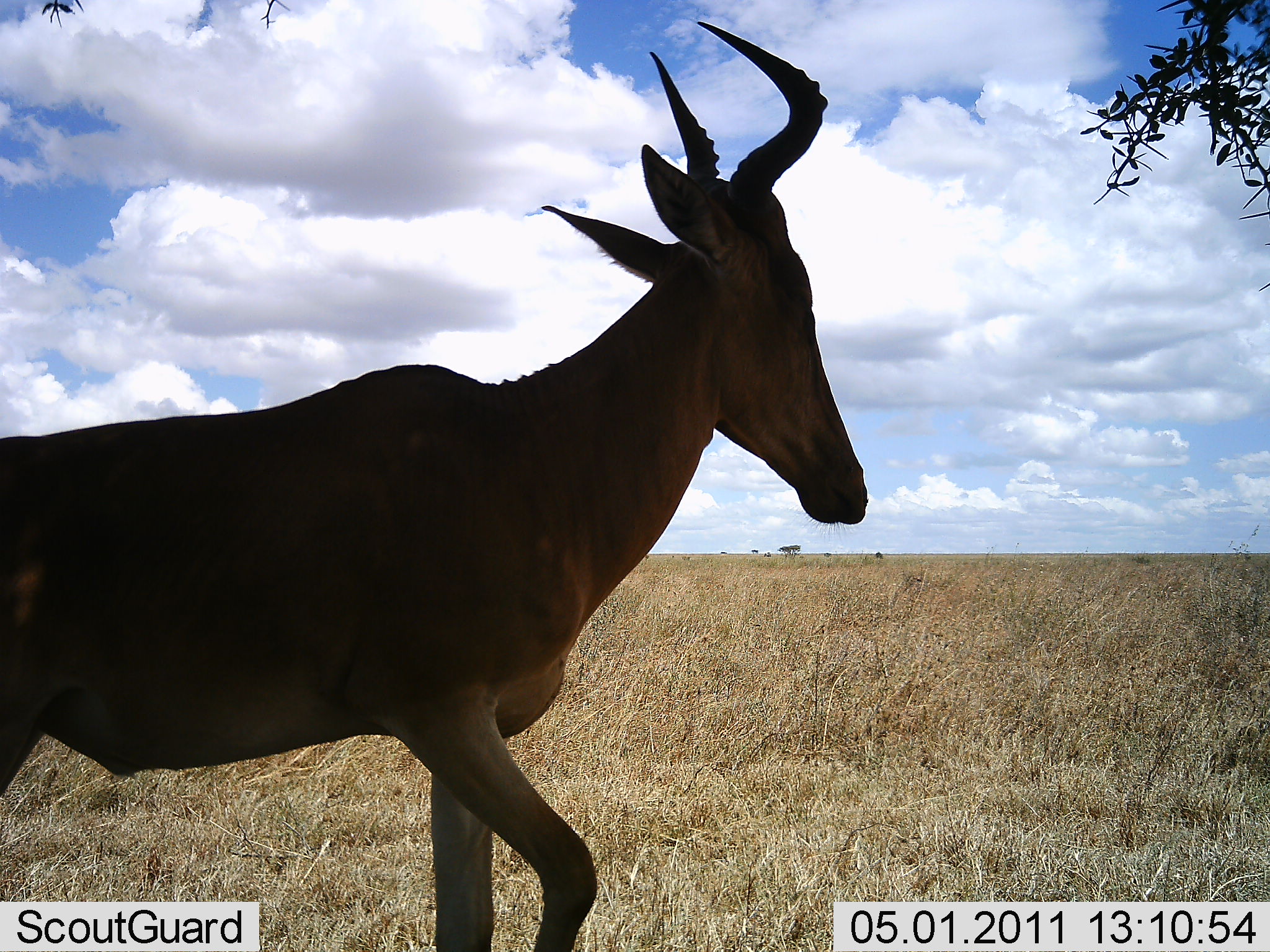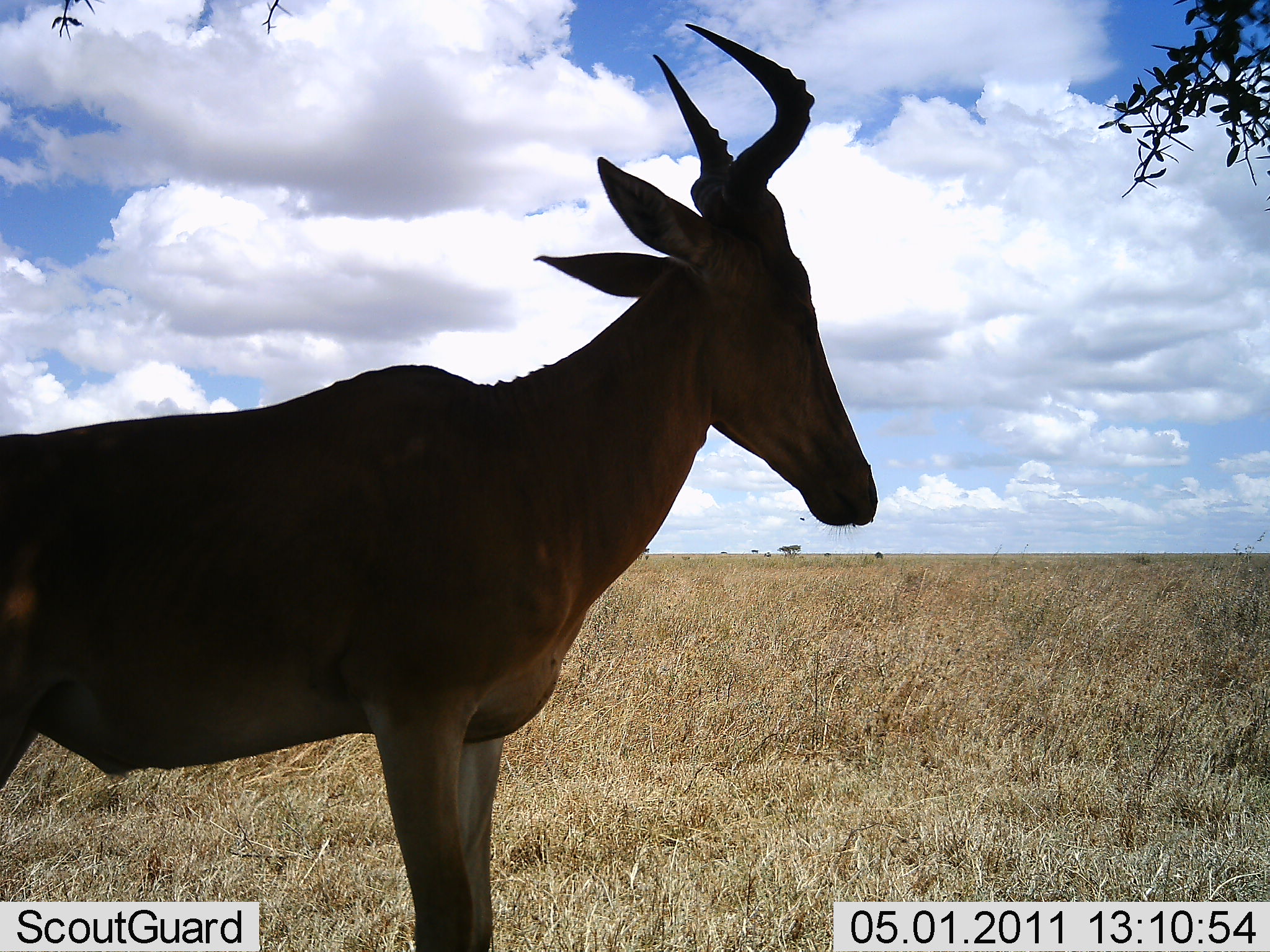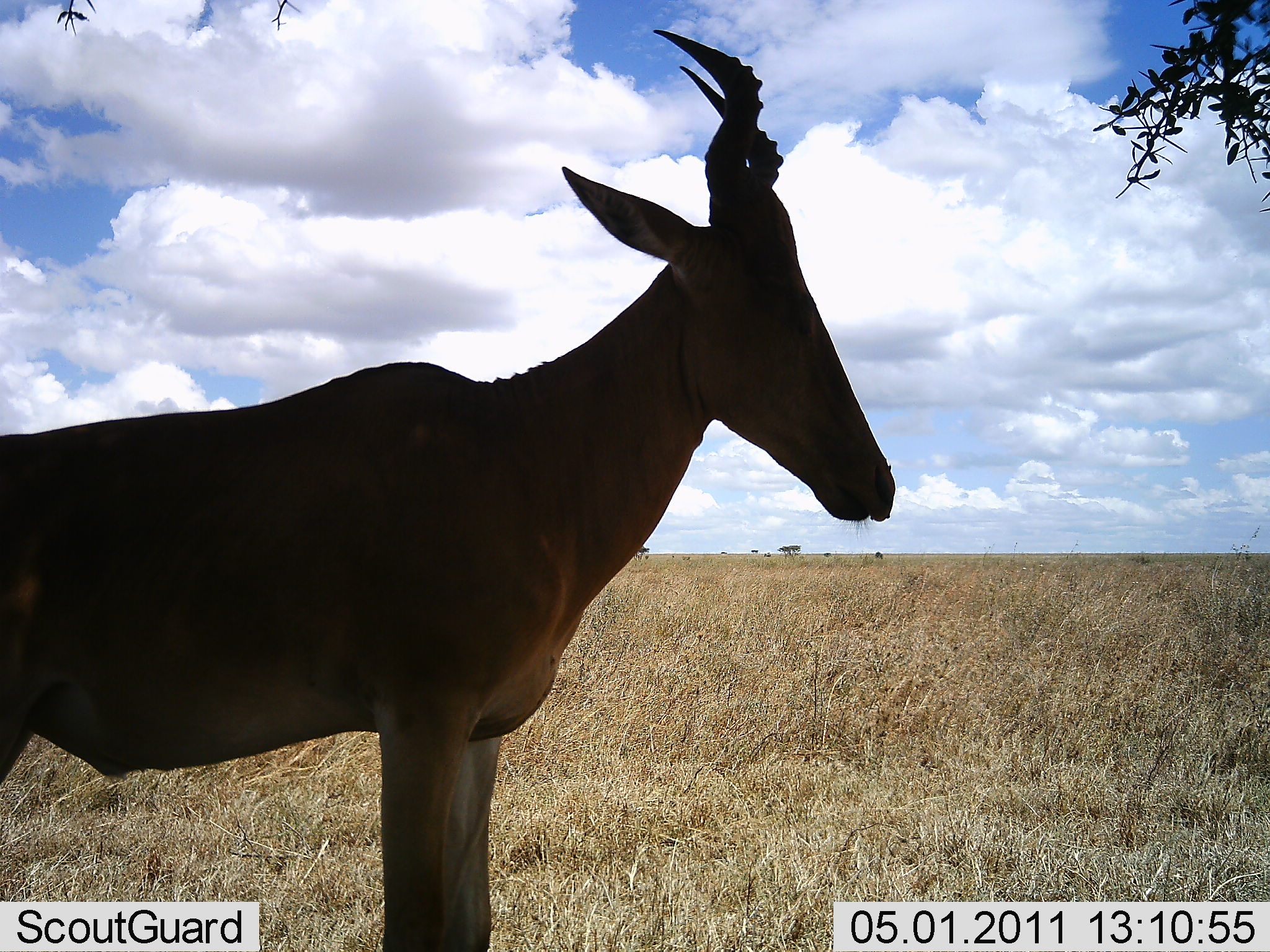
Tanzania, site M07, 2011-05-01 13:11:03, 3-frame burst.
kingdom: Animalia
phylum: Chordata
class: Mammalia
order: Artiodactyla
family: Bovidae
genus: Alcelaphus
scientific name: Alcelaphus buselaphus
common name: hartebeest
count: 1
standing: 73%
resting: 0%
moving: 36%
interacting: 0%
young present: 0%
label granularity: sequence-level